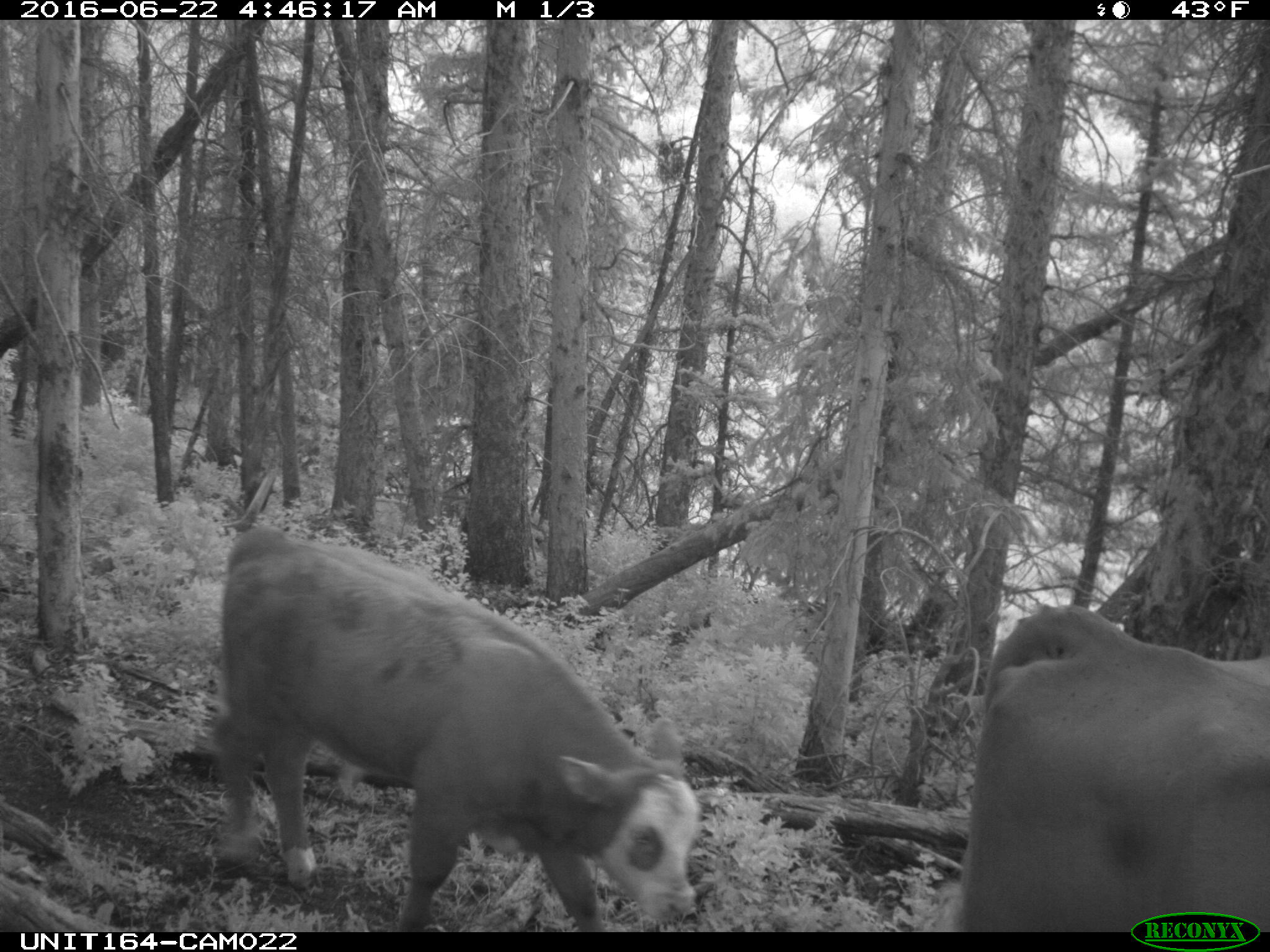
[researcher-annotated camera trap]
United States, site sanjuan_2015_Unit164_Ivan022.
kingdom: Animalia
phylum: Chordata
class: Mammalia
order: Artiodactyla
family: Bovidae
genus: Bos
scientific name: Bos taurus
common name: domestic cow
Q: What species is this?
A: Bos taurus (domestic cow).